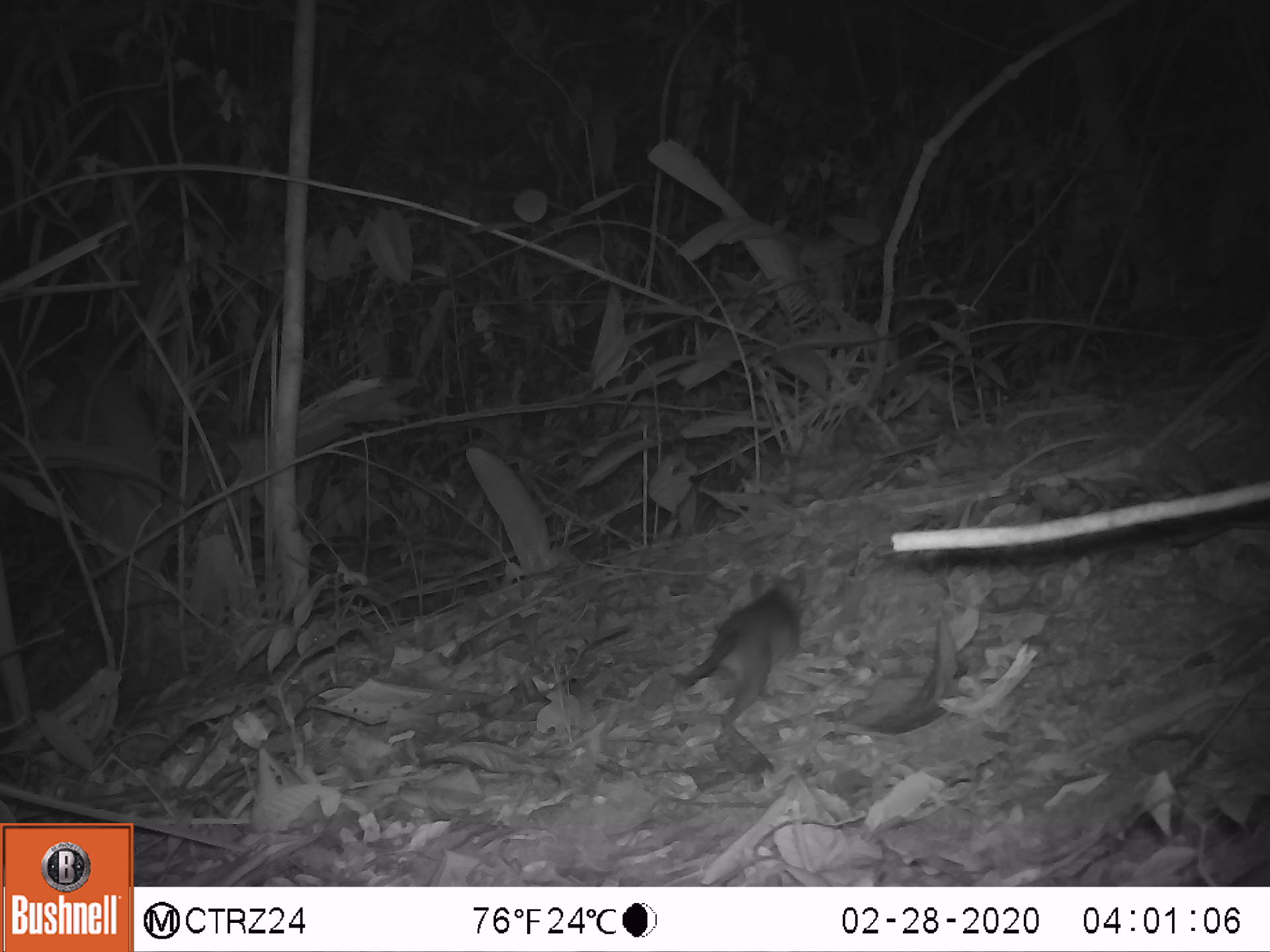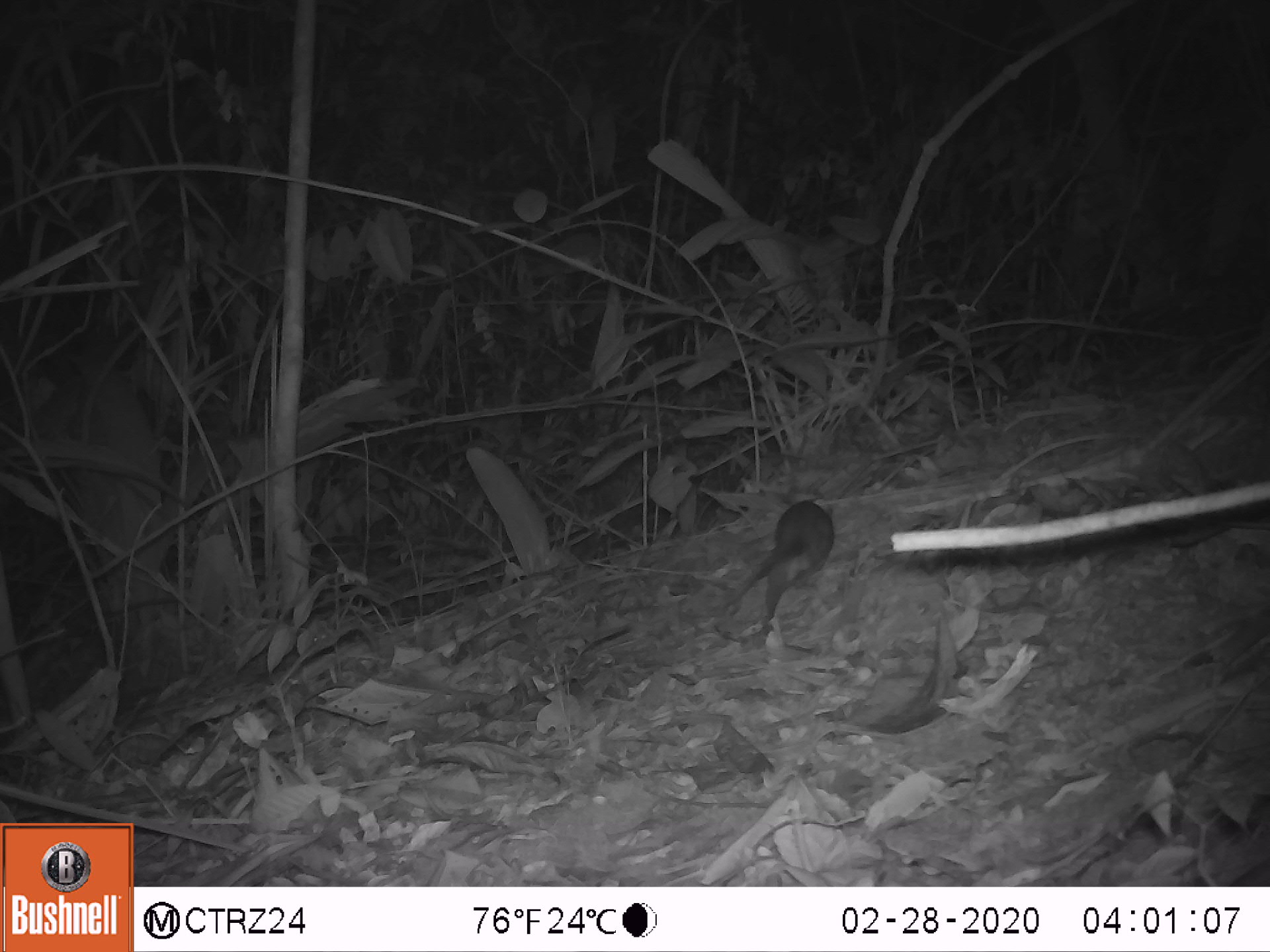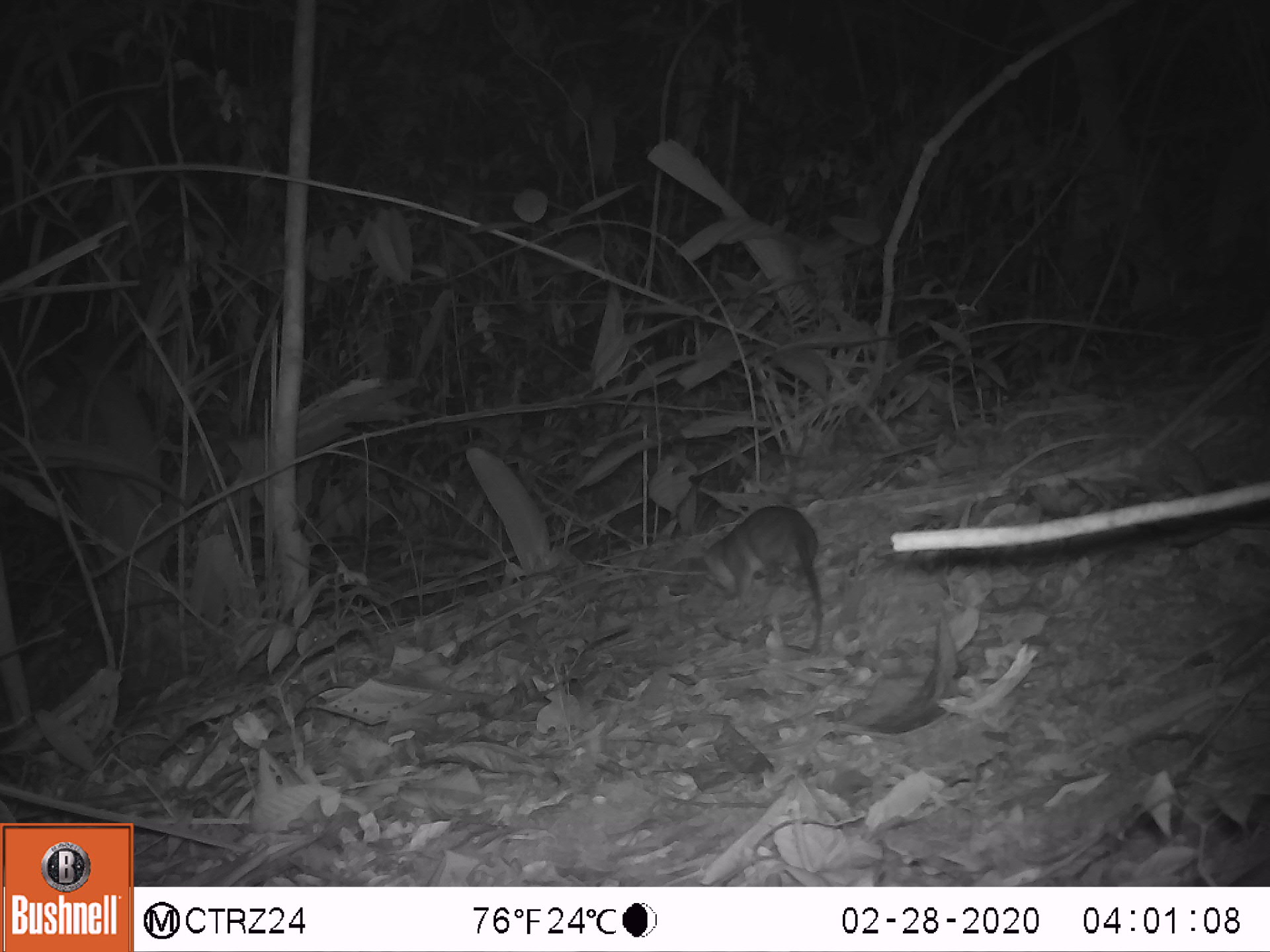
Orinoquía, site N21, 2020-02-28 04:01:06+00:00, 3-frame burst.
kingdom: Animalia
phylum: Chordata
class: Mammalia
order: Rodentia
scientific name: Rodentia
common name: rodent